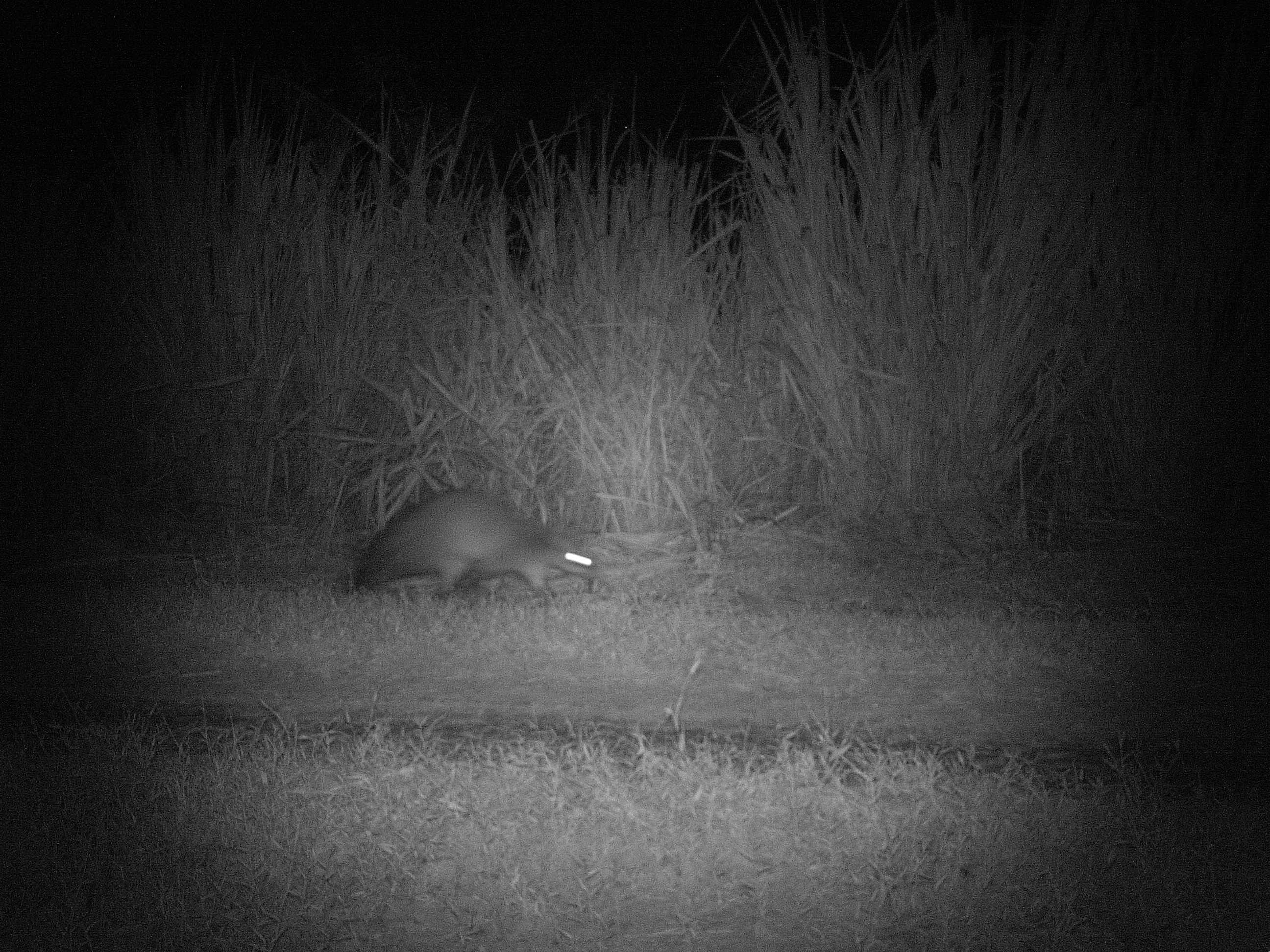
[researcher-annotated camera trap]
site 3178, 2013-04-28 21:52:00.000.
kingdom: Animalia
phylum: Chordata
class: Mammalia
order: Carnivora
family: Procyonidae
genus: Procyon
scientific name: Procyon cancrivorus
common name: crab-eating raccoon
Procyon cancrivorus (crab-eating raccoon), count 1.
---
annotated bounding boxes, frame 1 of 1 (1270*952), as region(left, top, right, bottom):
procyon cancrivorus: region(355, 488, 595, 608)